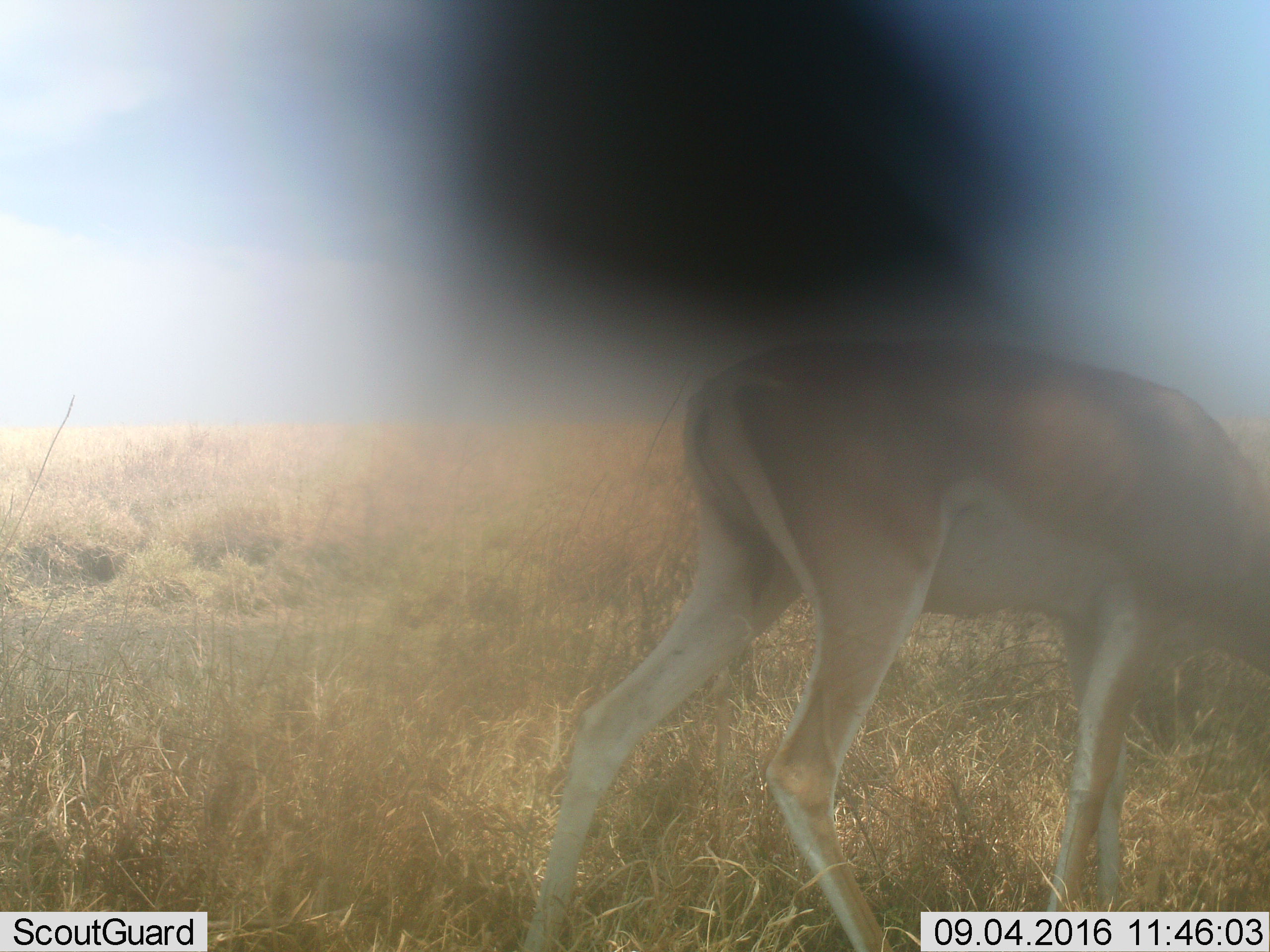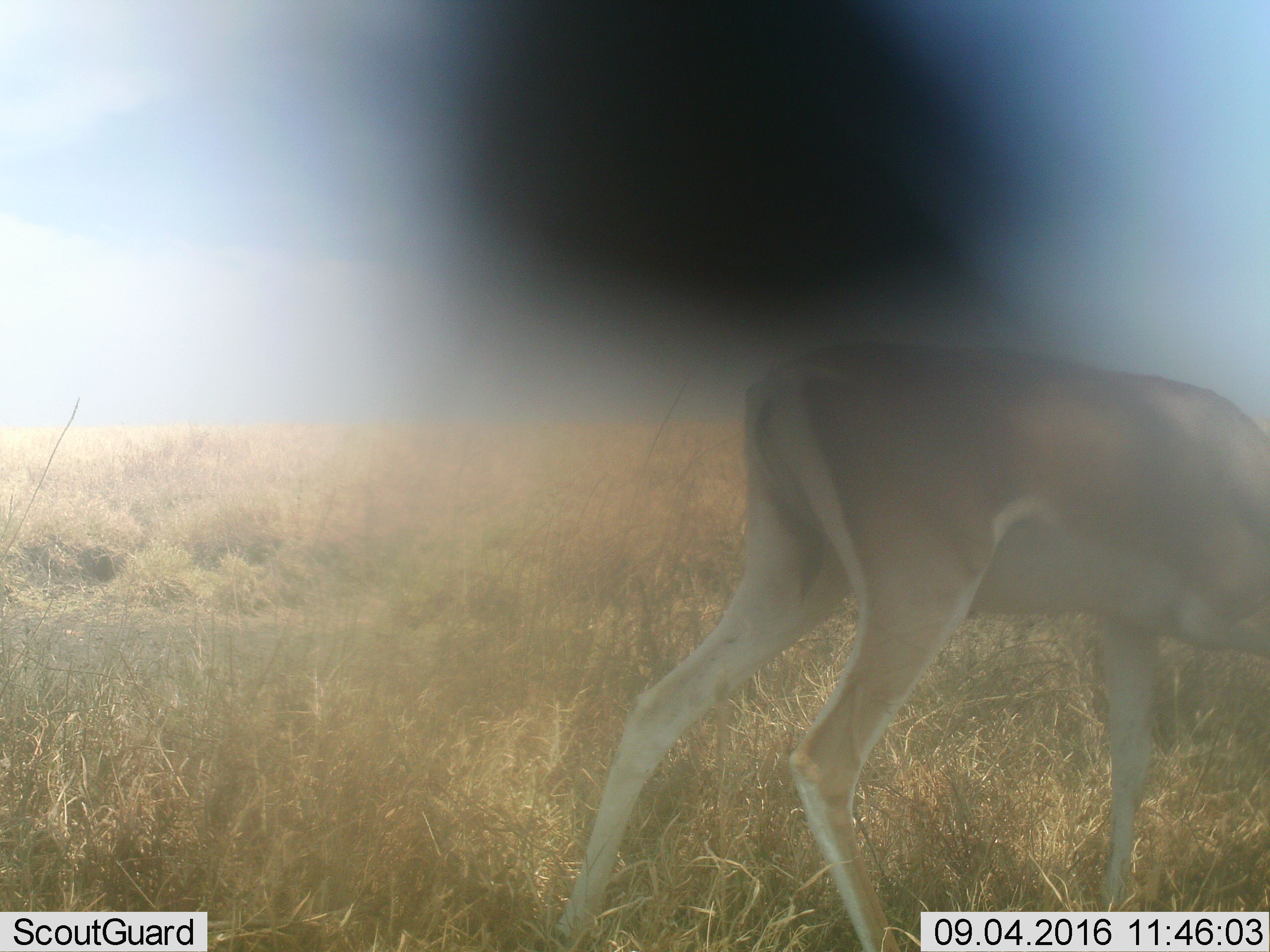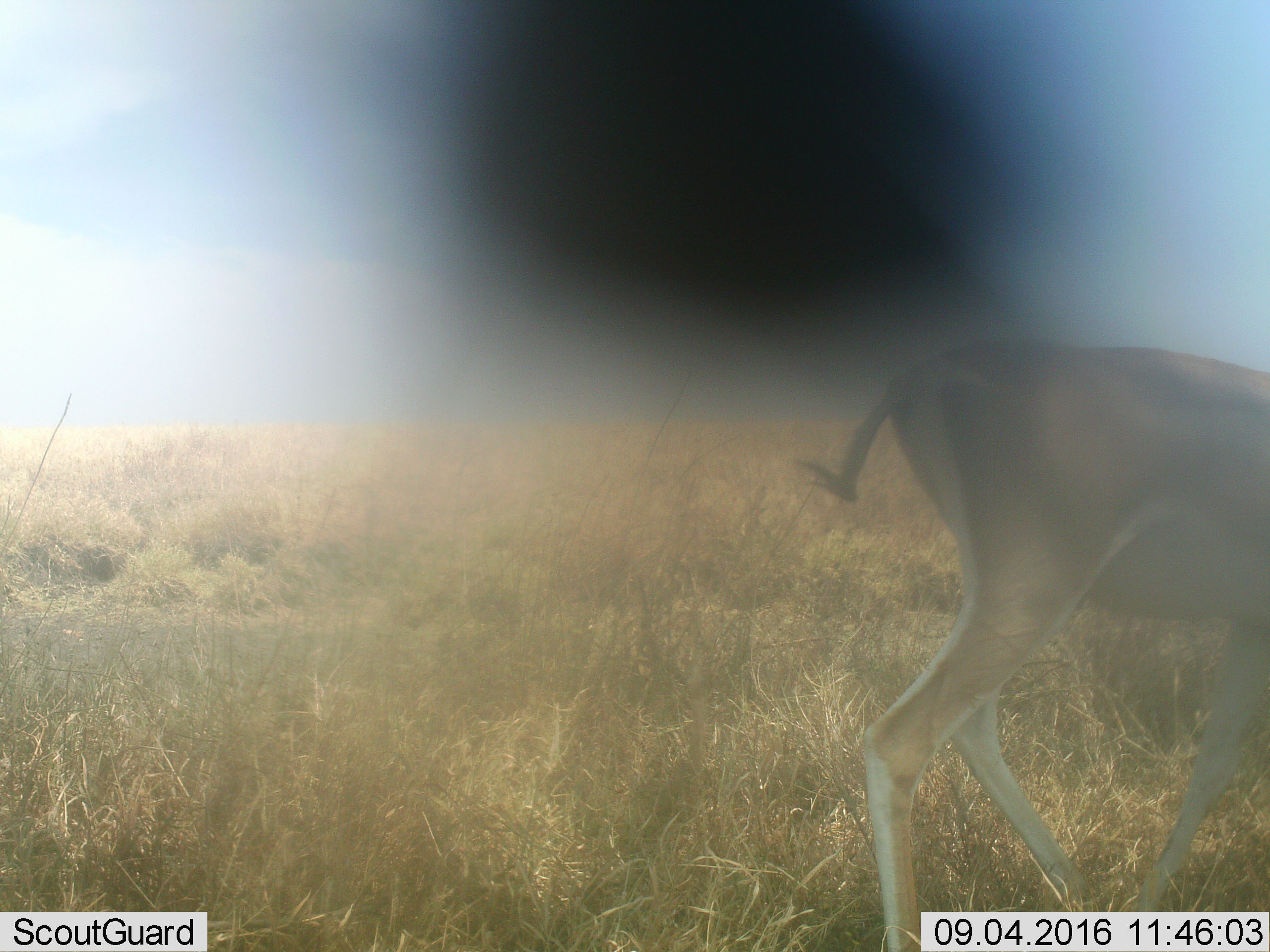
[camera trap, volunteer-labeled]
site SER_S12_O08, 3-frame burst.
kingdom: Animalia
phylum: Chordata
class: Mammalia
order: Artiodactyla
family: Bovidae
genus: Nanger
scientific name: Nanger granti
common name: grant's gazelle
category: gazellegrants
Gazellegrants (grant's gazelle) (Nanger granti), count 1. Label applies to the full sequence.